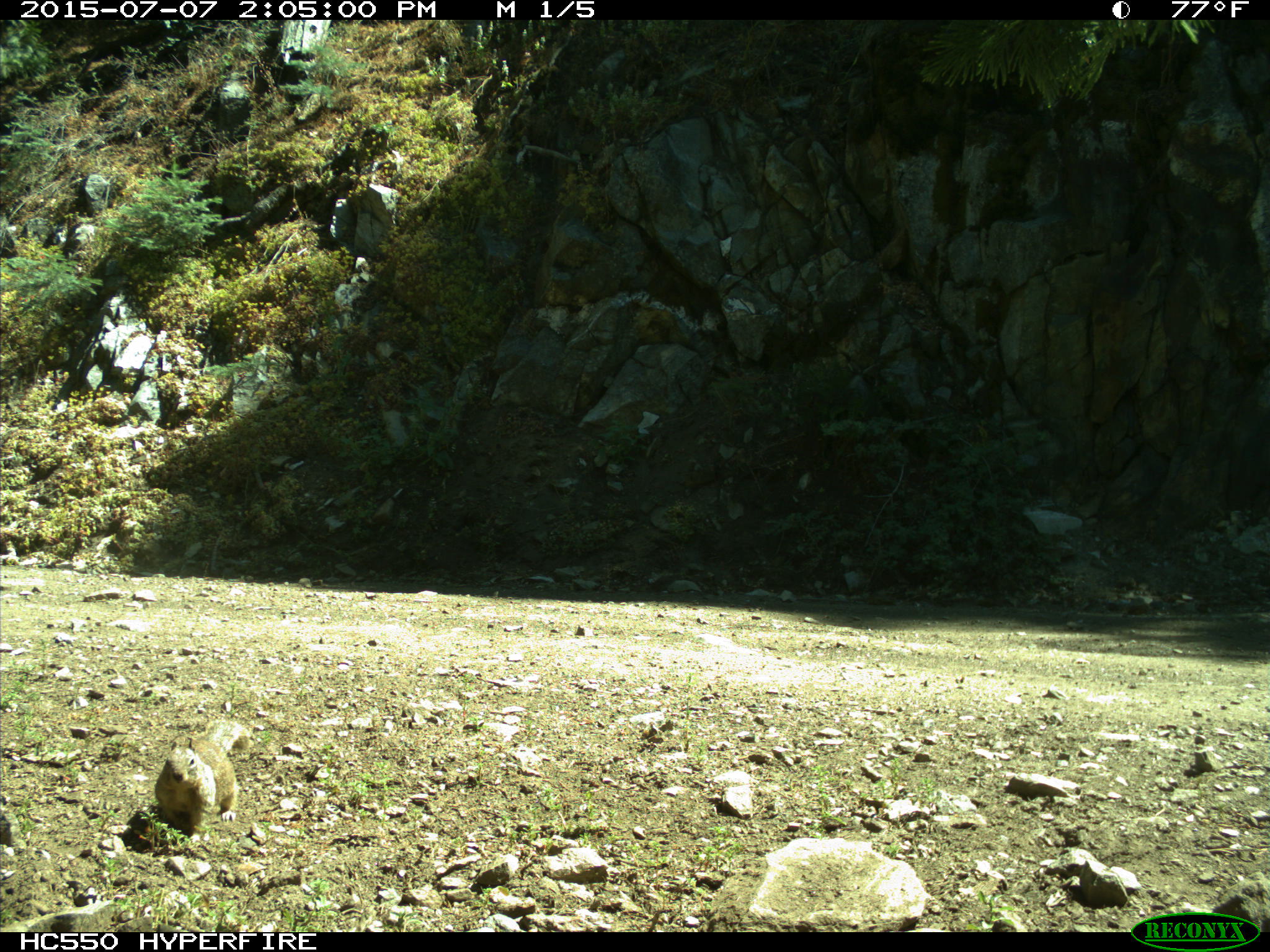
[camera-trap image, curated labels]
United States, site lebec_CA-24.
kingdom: Animalia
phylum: Chordata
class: Mammalia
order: Rodentia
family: Sciuridae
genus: Otospermophilus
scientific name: Otospermophilus beecheyi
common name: california ground squirrel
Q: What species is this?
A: Otospermophilus beecheyi (california ground squirrel).